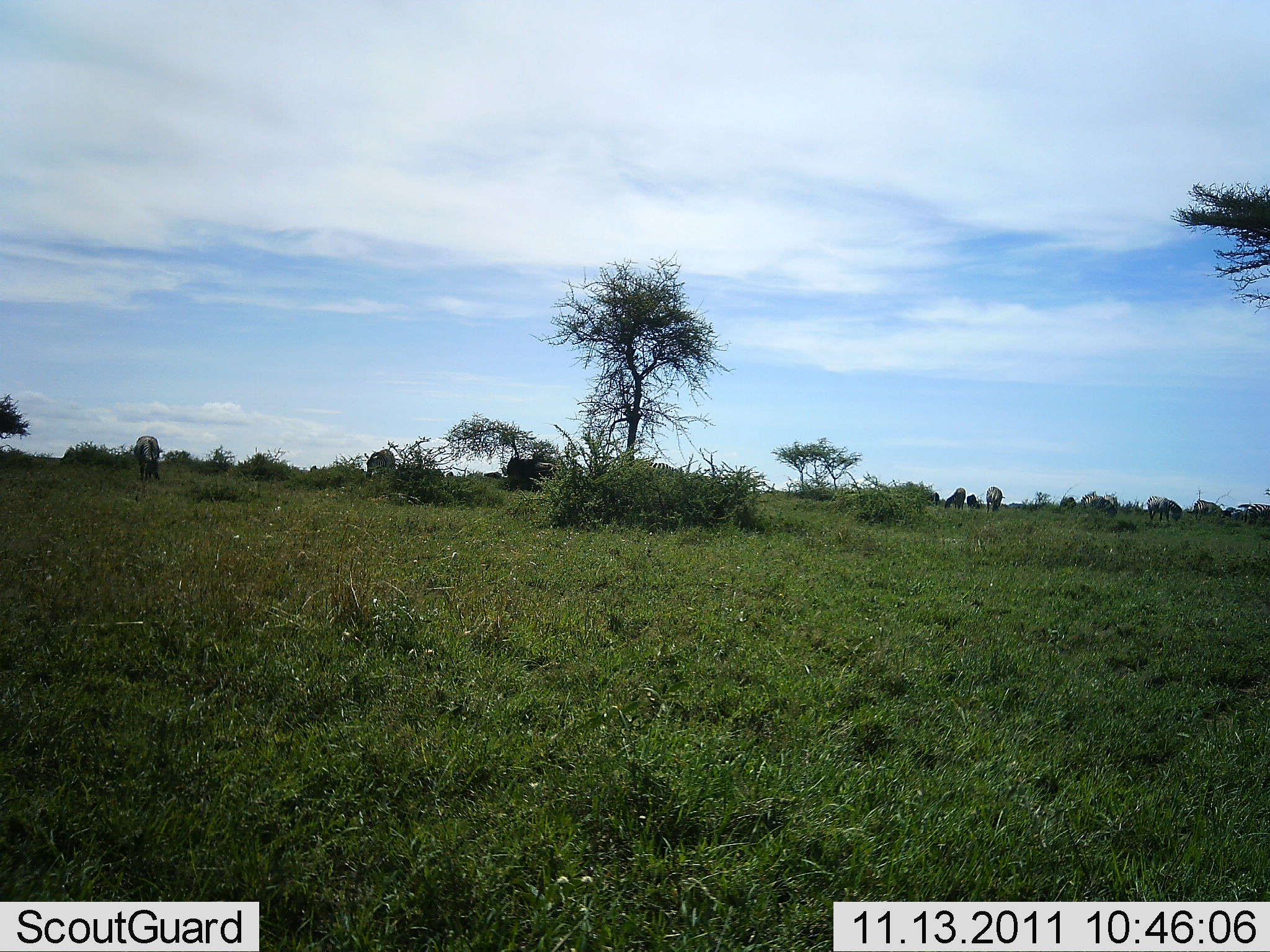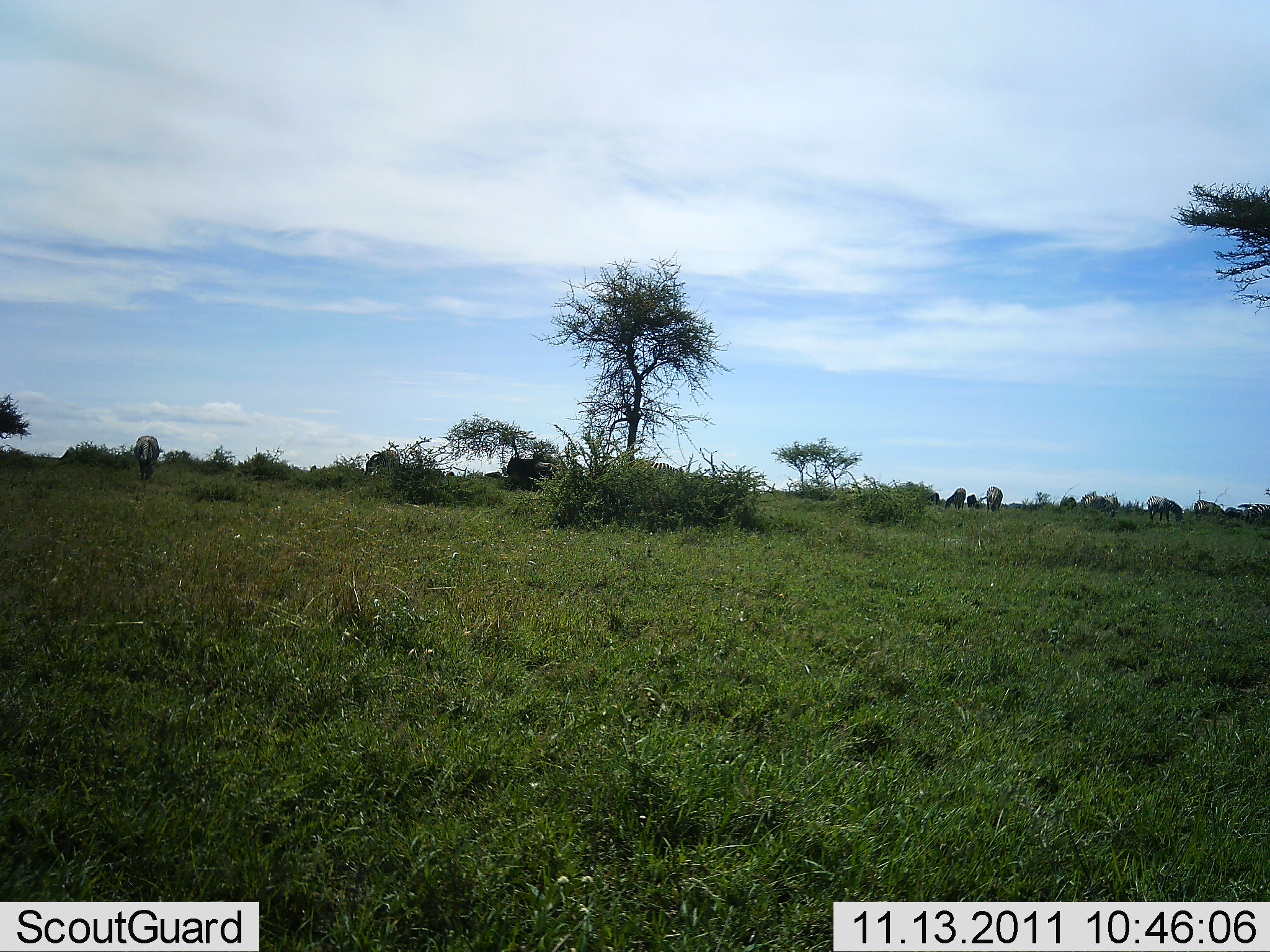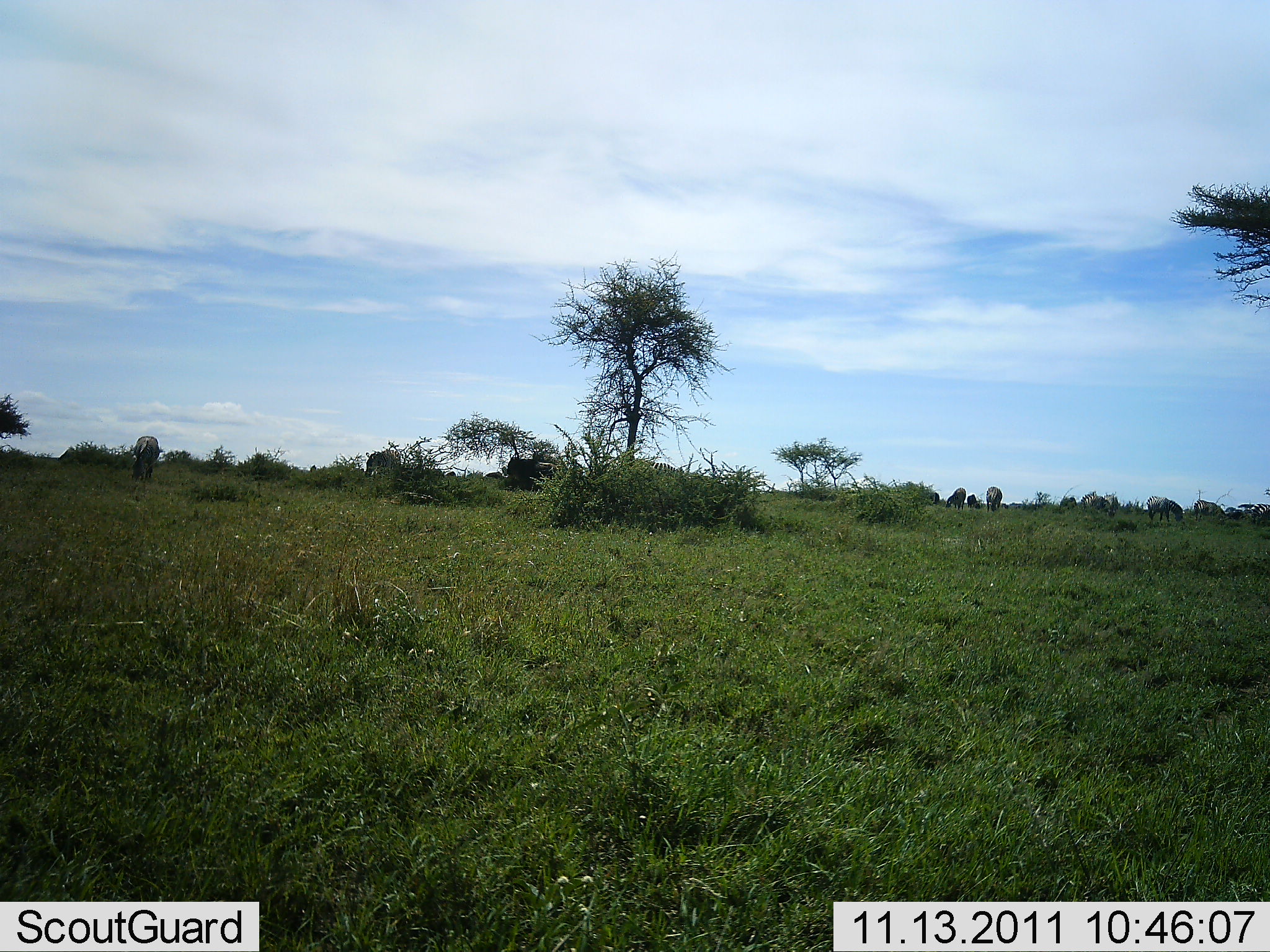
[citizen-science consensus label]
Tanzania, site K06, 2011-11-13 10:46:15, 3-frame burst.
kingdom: Animalia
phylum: Chordata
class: Mammalia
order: Artiodactyla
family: Bovidae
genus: Connochaetes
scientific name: Connochaetes taurinus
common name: blue wildebeest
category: wildebeest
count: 6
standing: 57%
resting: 0%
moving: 0%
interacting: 0%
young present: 0%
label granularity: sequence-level